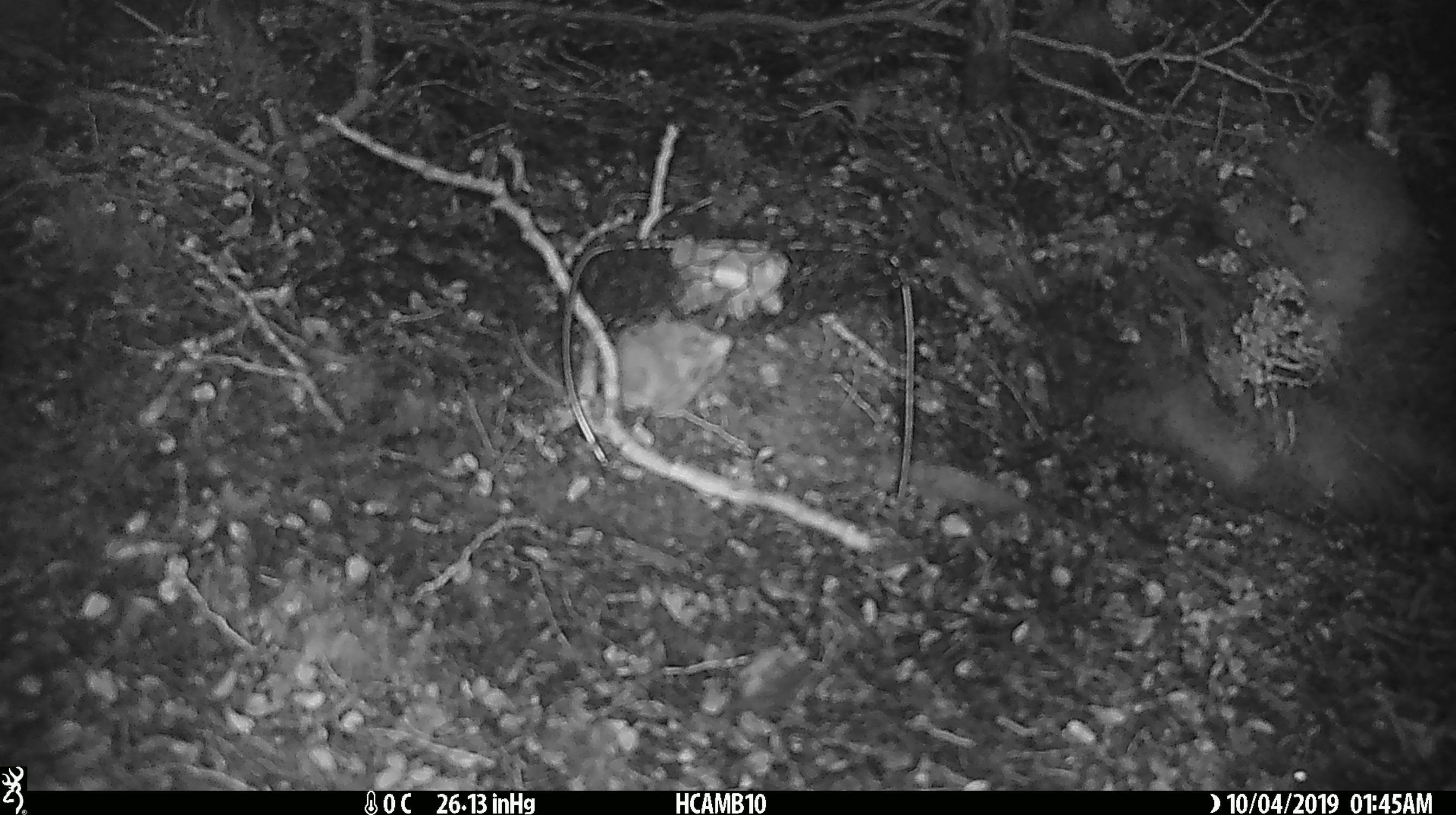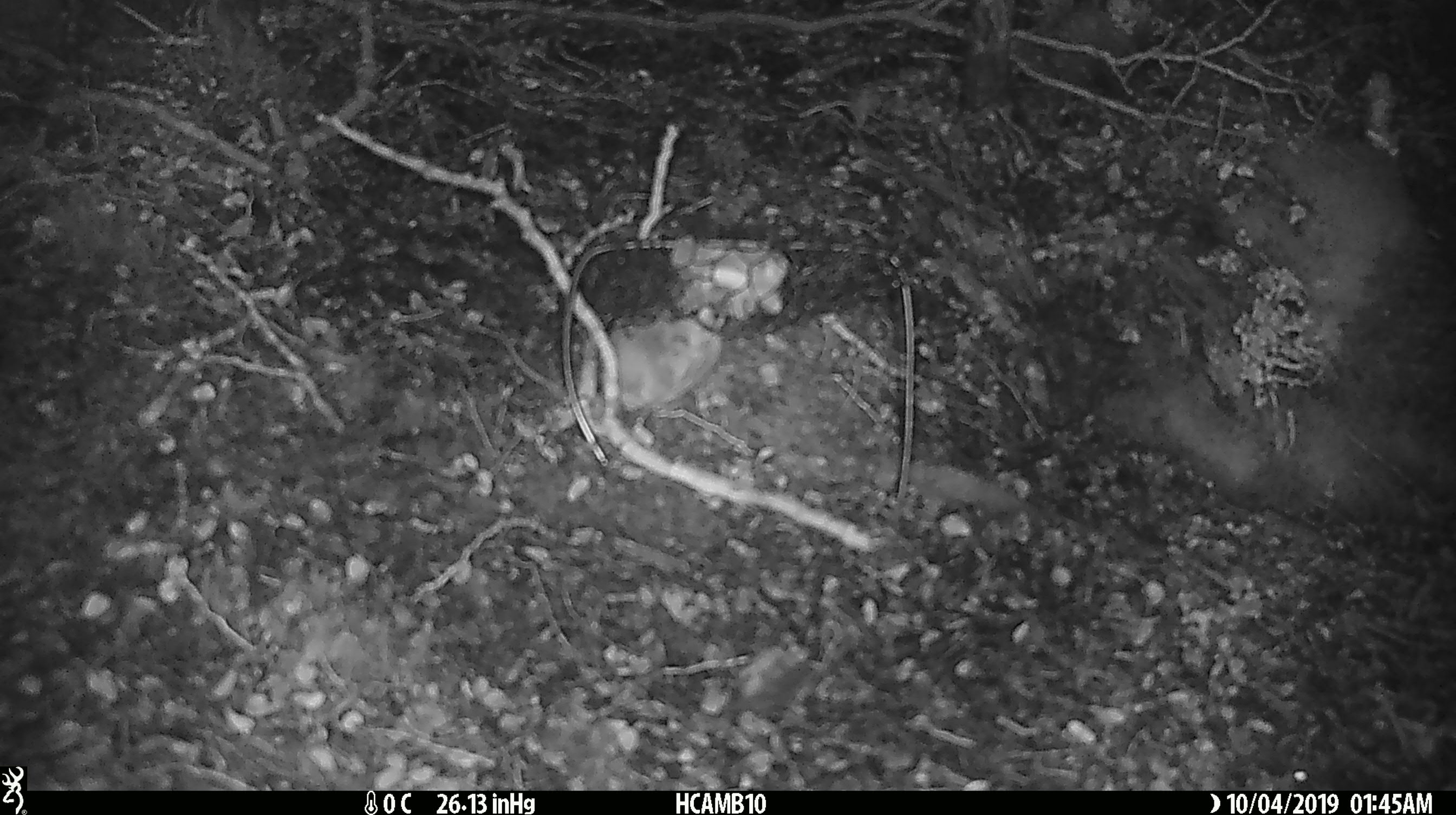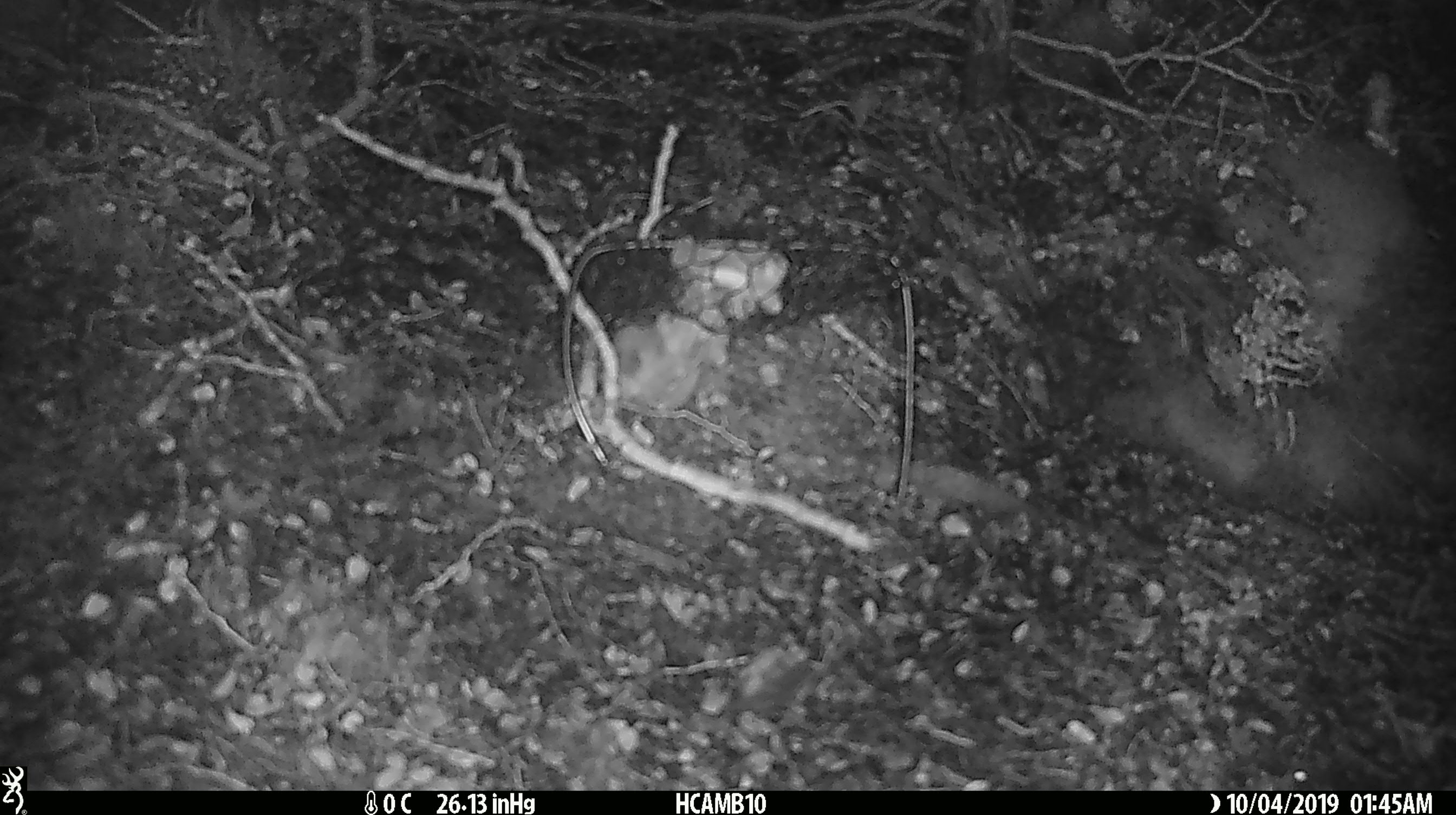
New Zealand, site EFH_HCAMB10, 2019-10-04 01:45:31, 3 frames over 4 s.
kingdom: Animalia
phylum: Chordata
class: Mammalia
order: Rodentia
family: Muridae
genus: Mus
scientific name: Mus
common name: mouse